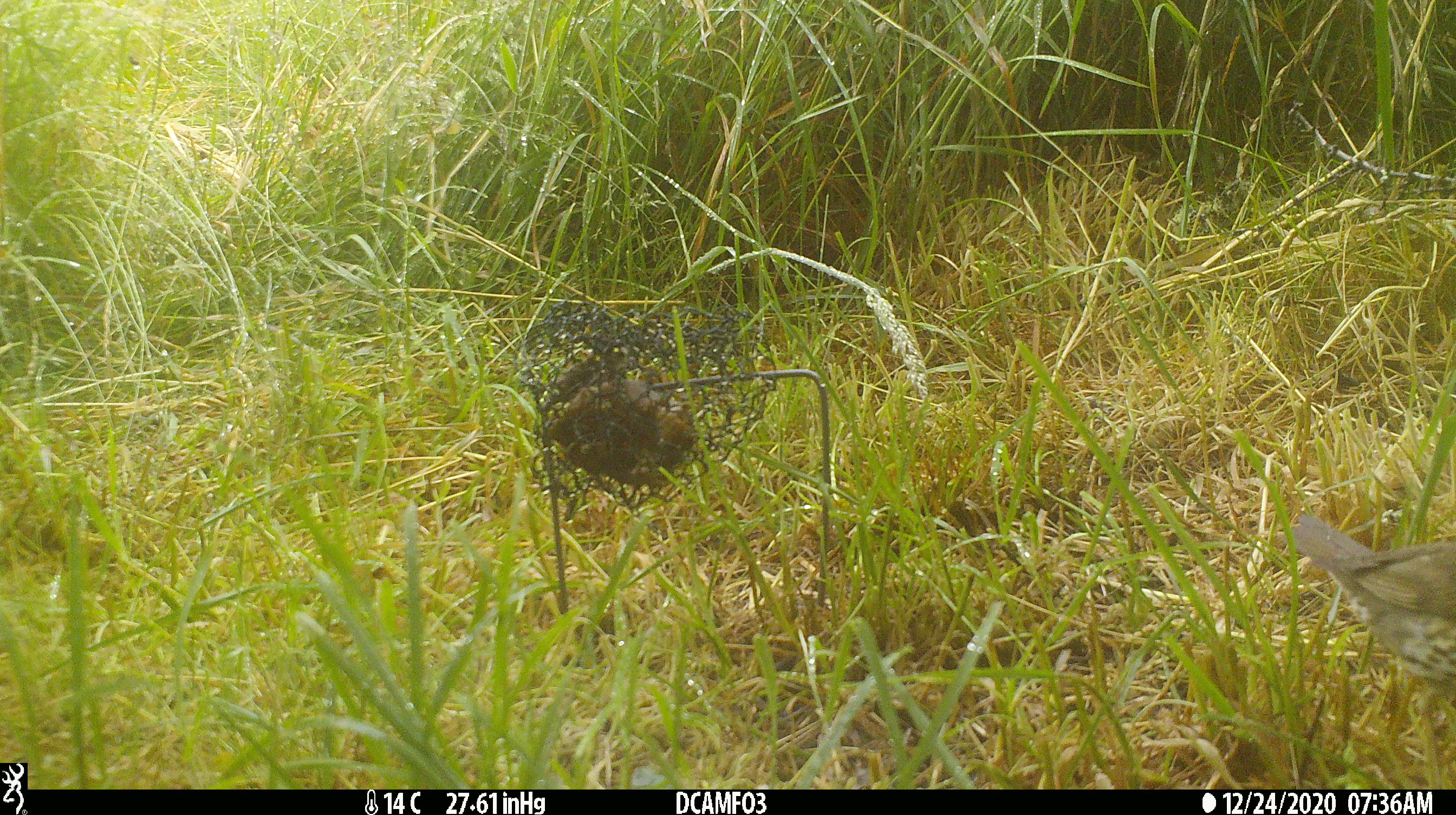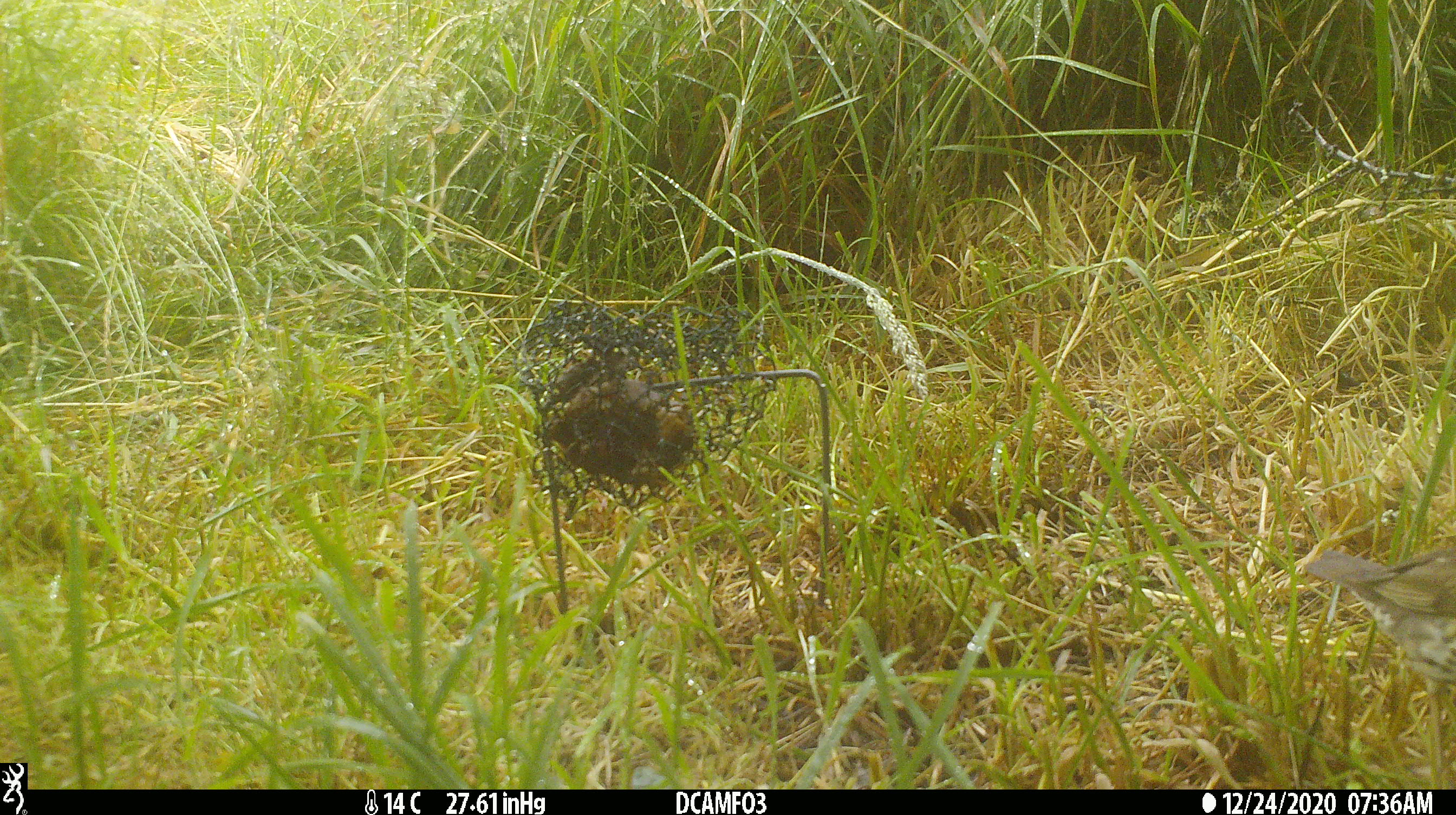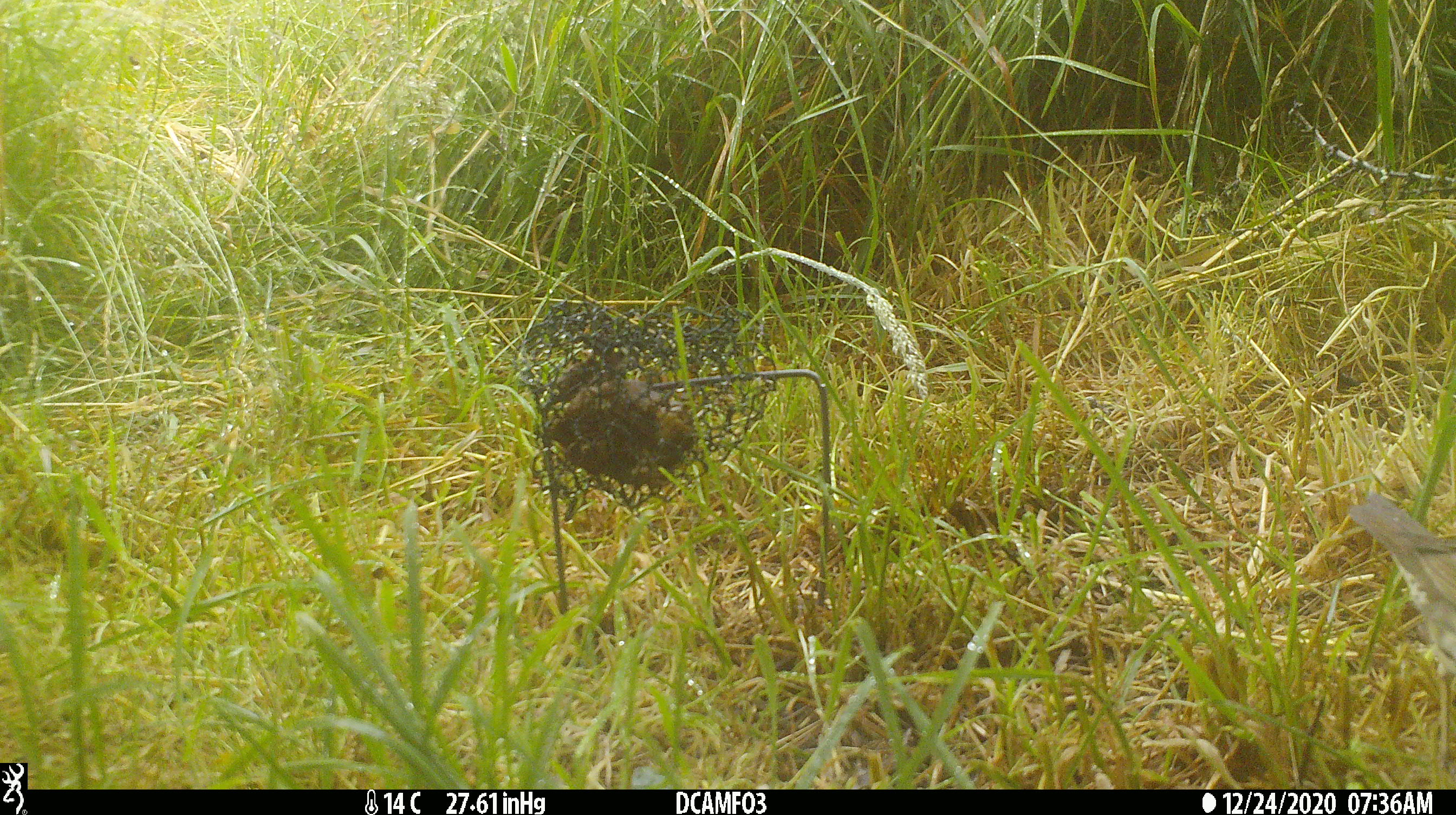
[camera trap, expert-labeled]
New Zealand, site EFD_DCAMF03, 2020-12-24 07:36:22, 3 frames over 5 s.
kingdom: Animalia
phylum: Chordata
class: Aves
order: Passeriformes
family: Turdidae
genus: Turdus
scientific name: Turdus philomelos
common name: song thrush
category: thrush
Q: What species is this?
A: Thrush (song thrush) (Turdus philomelos).